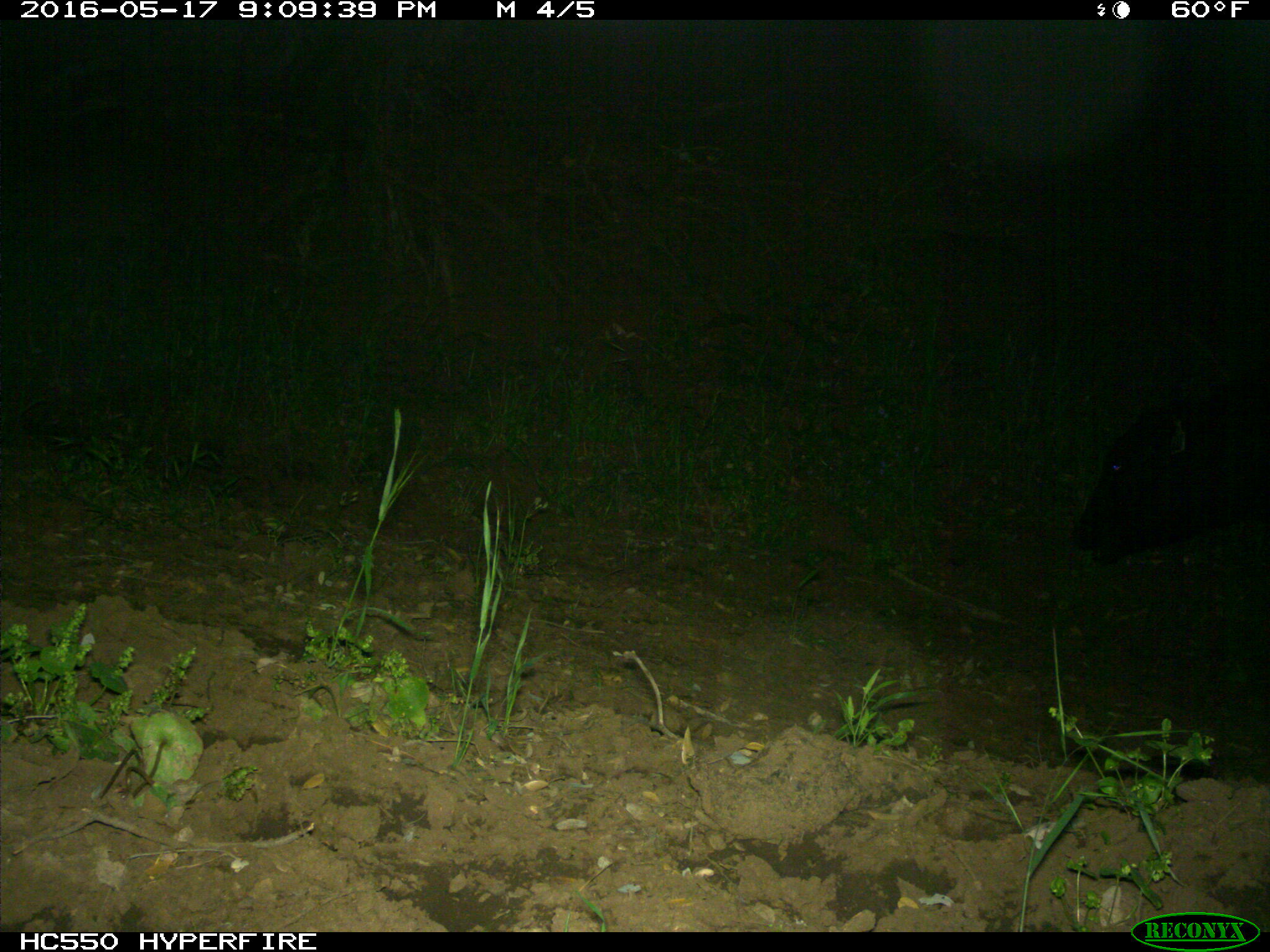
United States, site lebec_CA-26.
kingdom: Animalia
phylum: Chordata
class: Mammalia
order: Artiodactyla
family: Bovidae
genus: Bos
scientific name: Bos taurus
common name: domestic cow